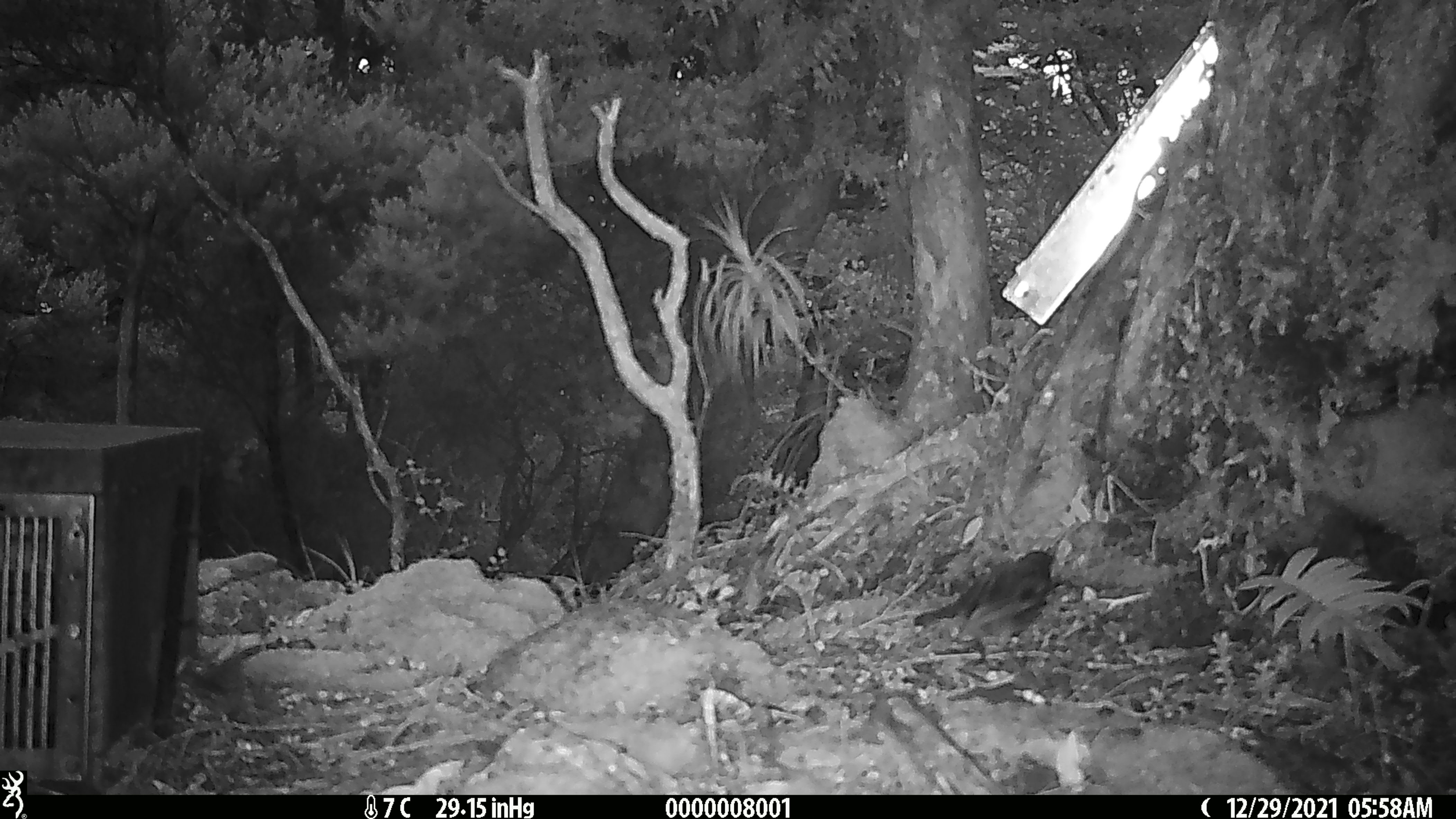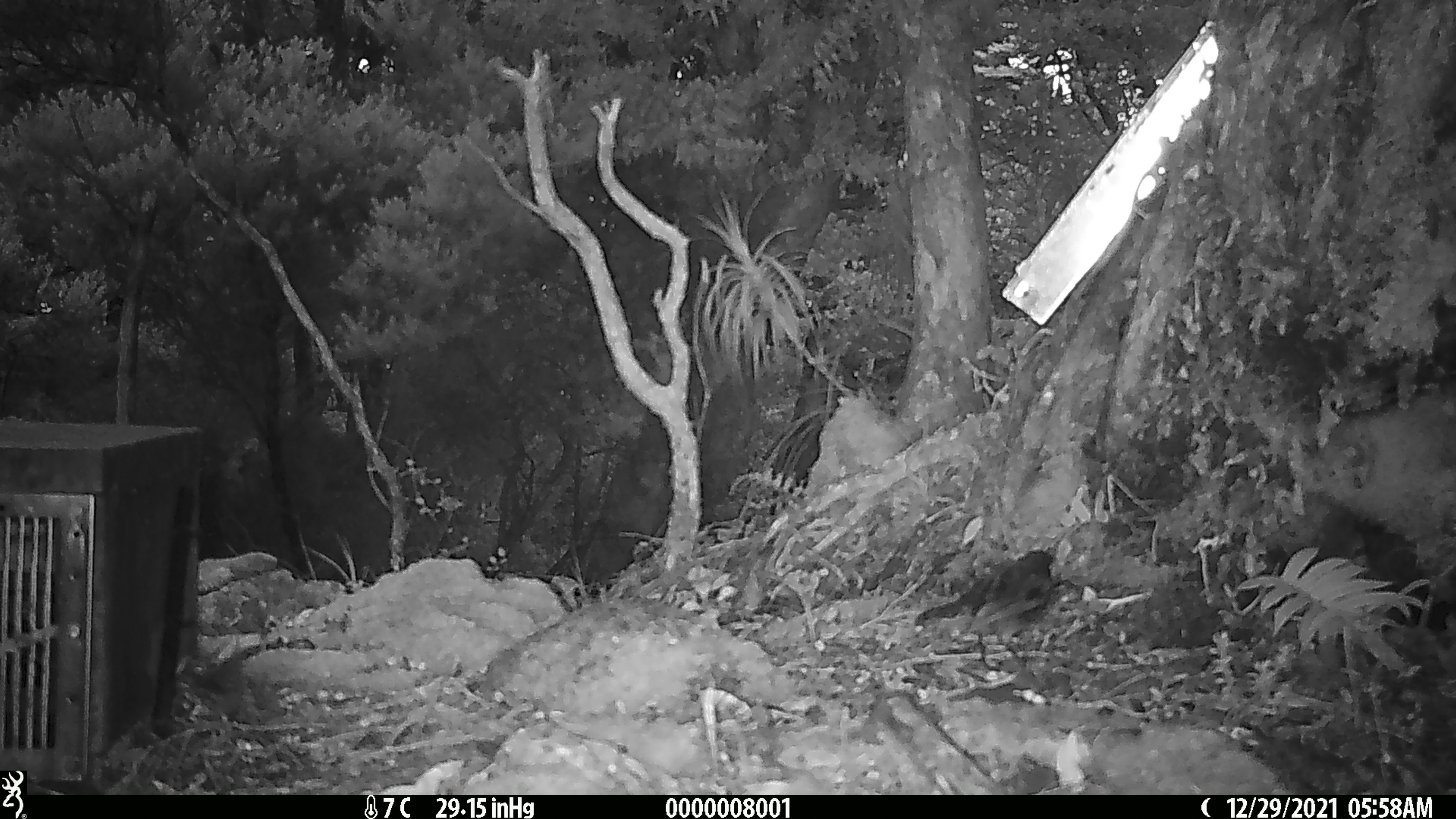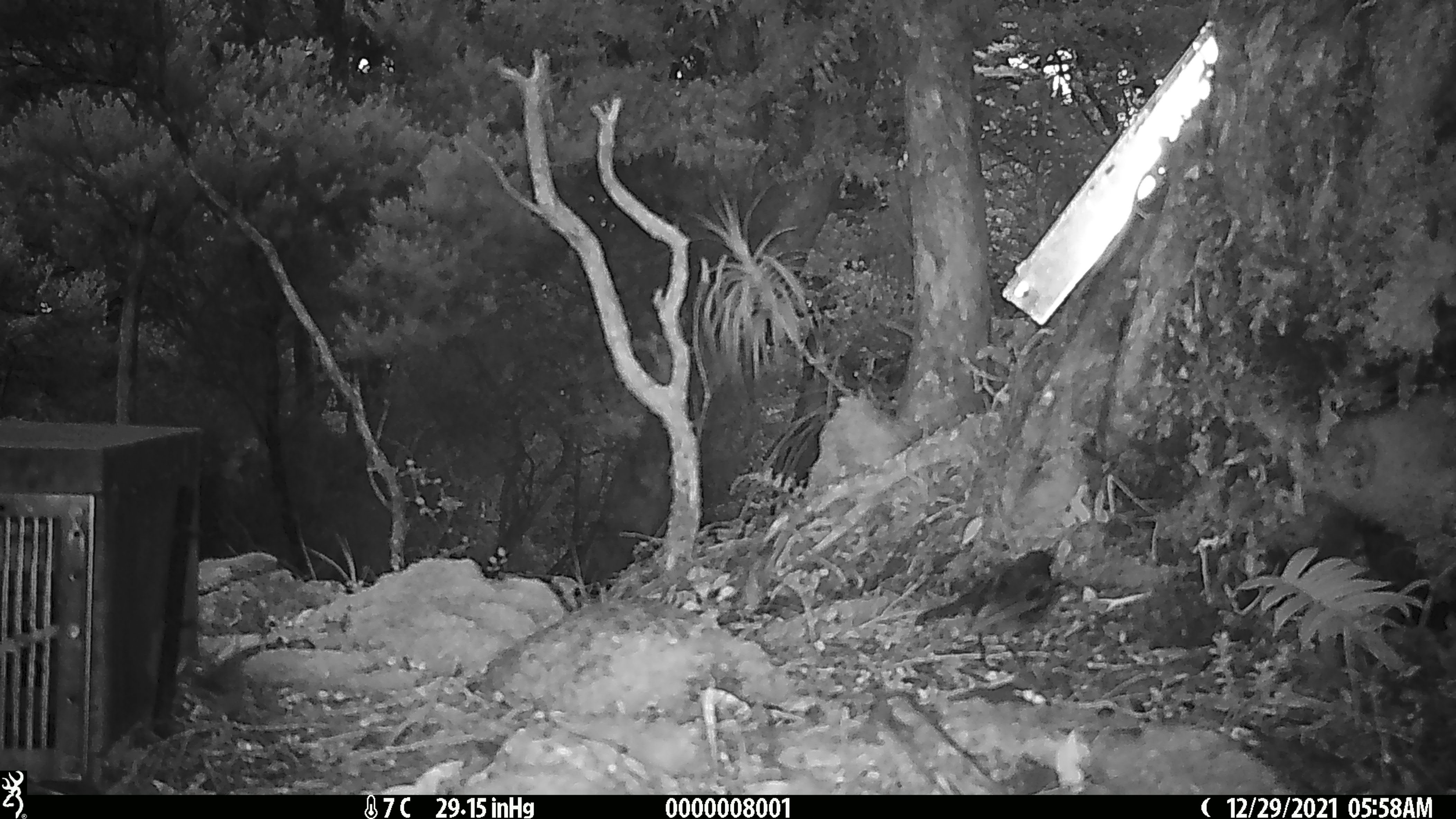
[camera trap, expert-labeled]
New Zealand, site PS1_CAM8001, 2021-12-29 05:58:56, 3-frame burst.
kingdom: Animalia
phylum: Chordata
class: Aves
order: Passeriformes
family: Petroicidae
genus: Petroica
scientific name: Petroica australis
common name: new zealand robin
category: robin